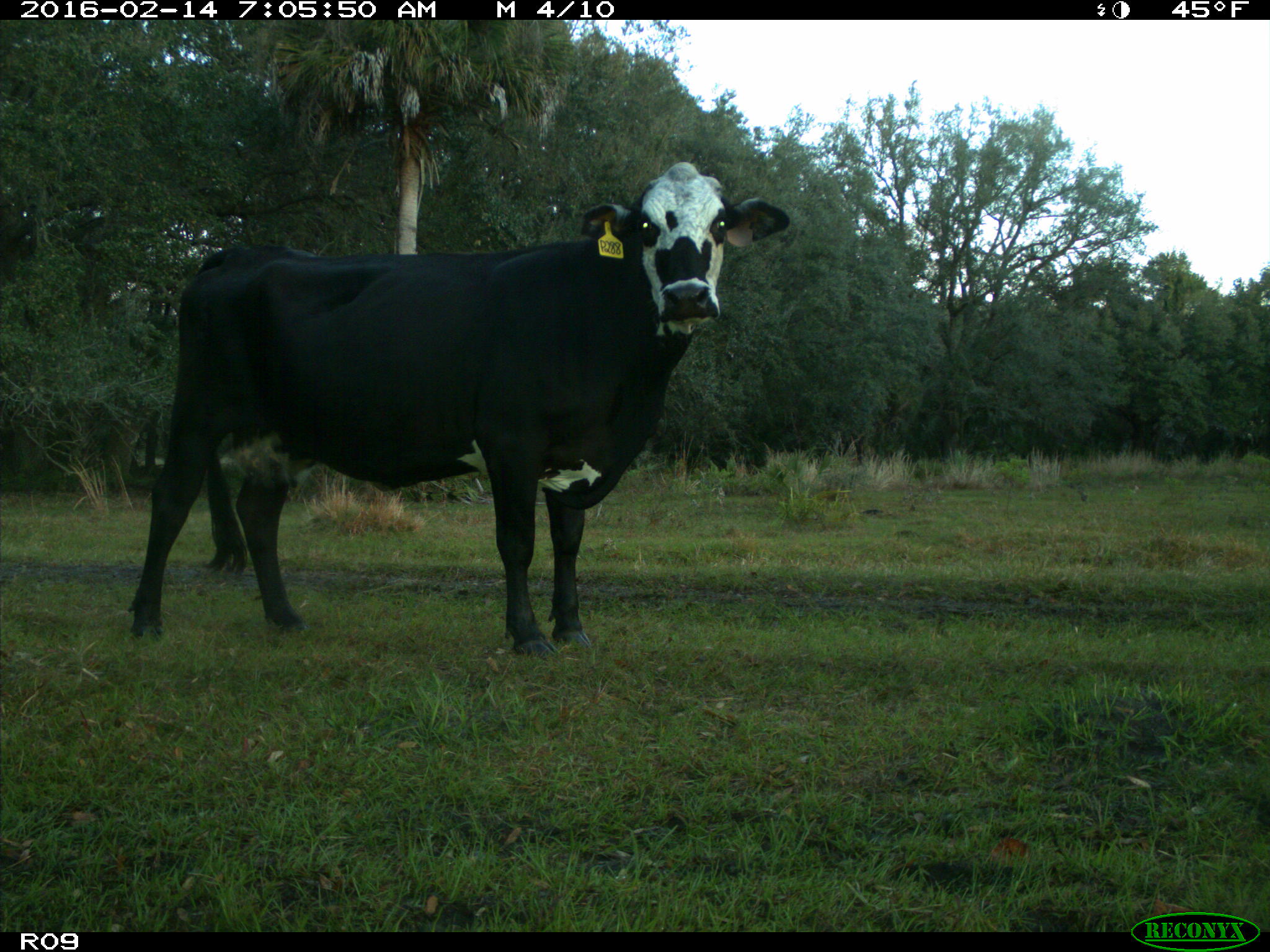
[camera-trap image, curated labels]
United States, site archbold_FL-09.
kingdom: Animalia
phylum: Chordata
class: Mammalia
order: Artiodactyla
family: Bovidae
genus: Bos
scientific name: Bos taurus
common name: domestic cow